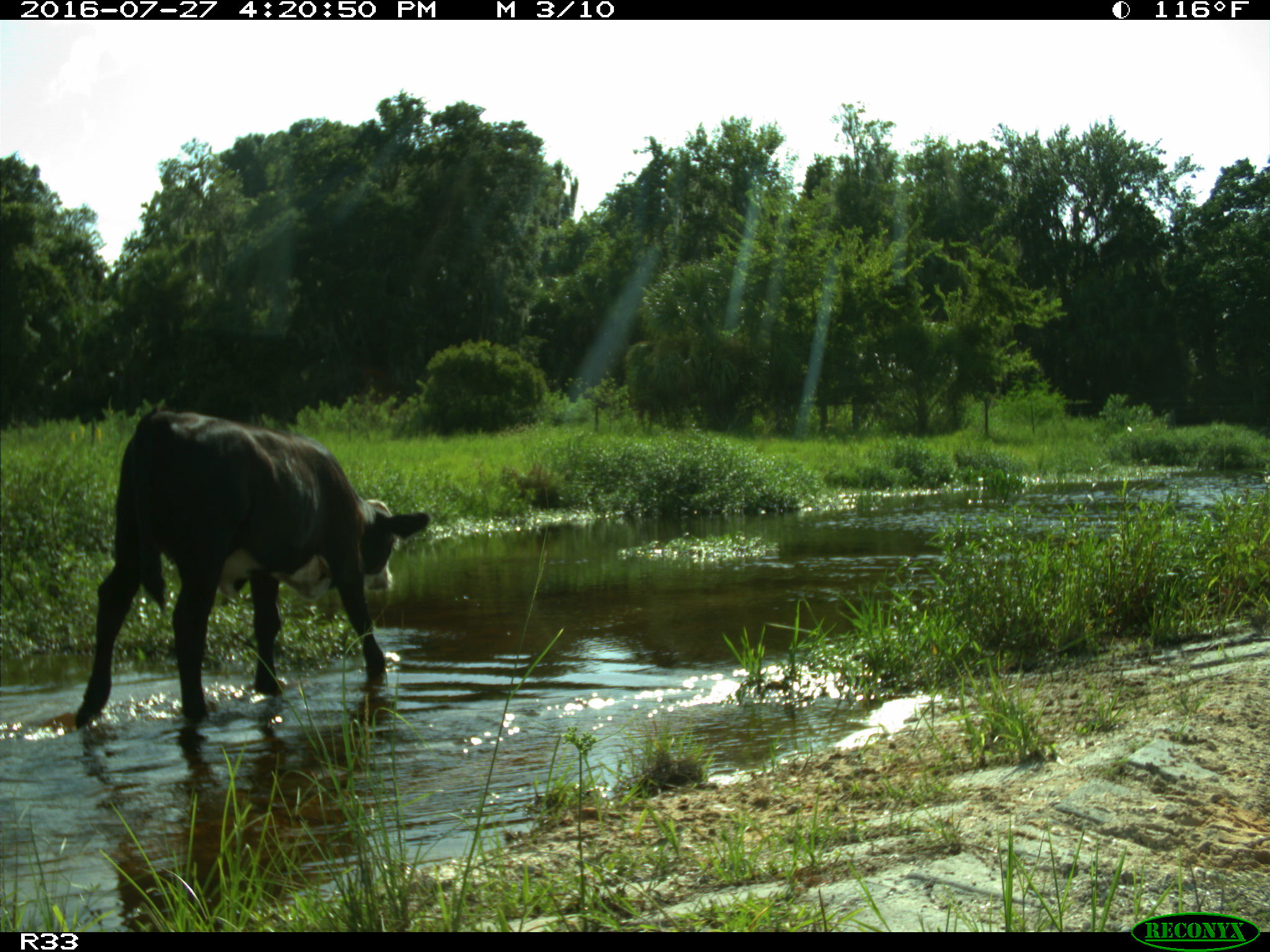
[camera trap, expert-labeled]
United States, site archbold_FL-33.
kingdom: Animalia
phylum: Chordata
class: Mammalia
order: Artiodactyla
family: Bovidae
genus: Bos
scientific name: Bos taurus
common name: domestic cow